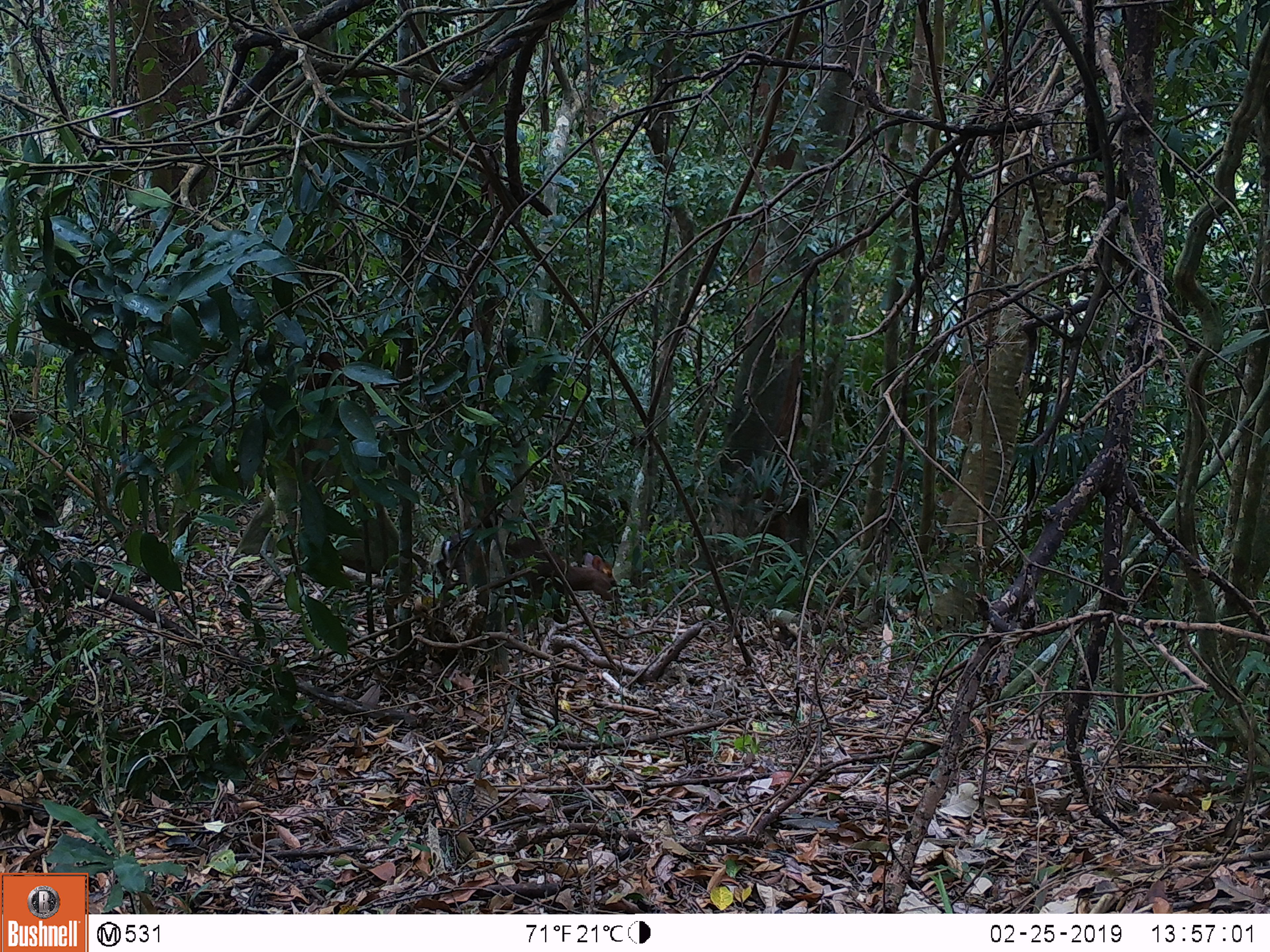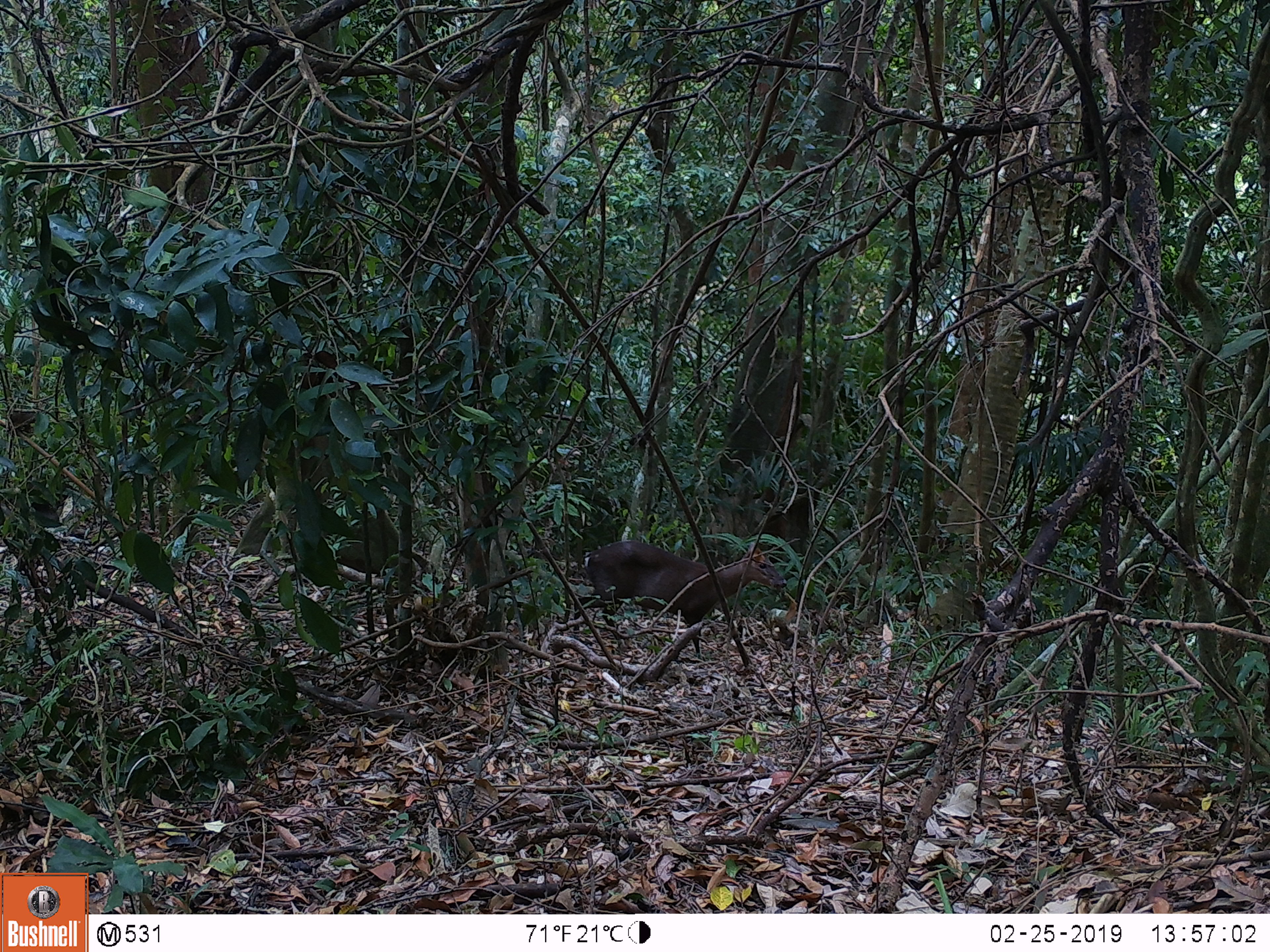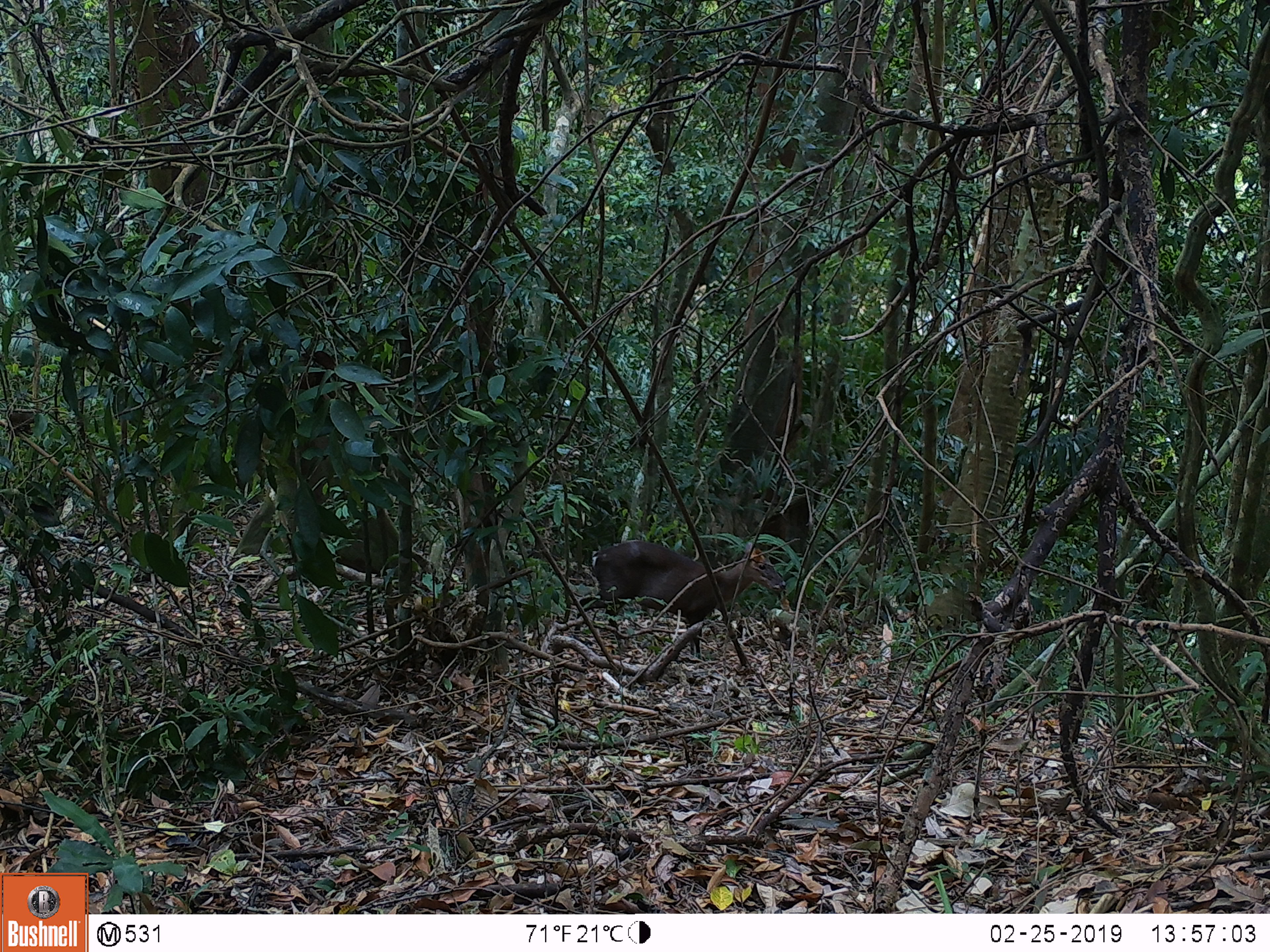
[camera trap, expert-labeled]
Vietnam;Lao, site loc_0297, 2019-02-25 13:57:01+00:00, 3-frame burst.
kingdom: Animalia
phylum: Chordata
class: Mammalia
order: Artiodactyla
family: Cervidae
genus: Muntiacus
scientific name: Muntiacus rooseveltorum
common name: roosevelt's muntjac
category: roosevelts muntjac group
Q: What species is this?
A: Roosevelts muntjac group (roosevelt's muntjac) (Muntiacus rooseveltorum).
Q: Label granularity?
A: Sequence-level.